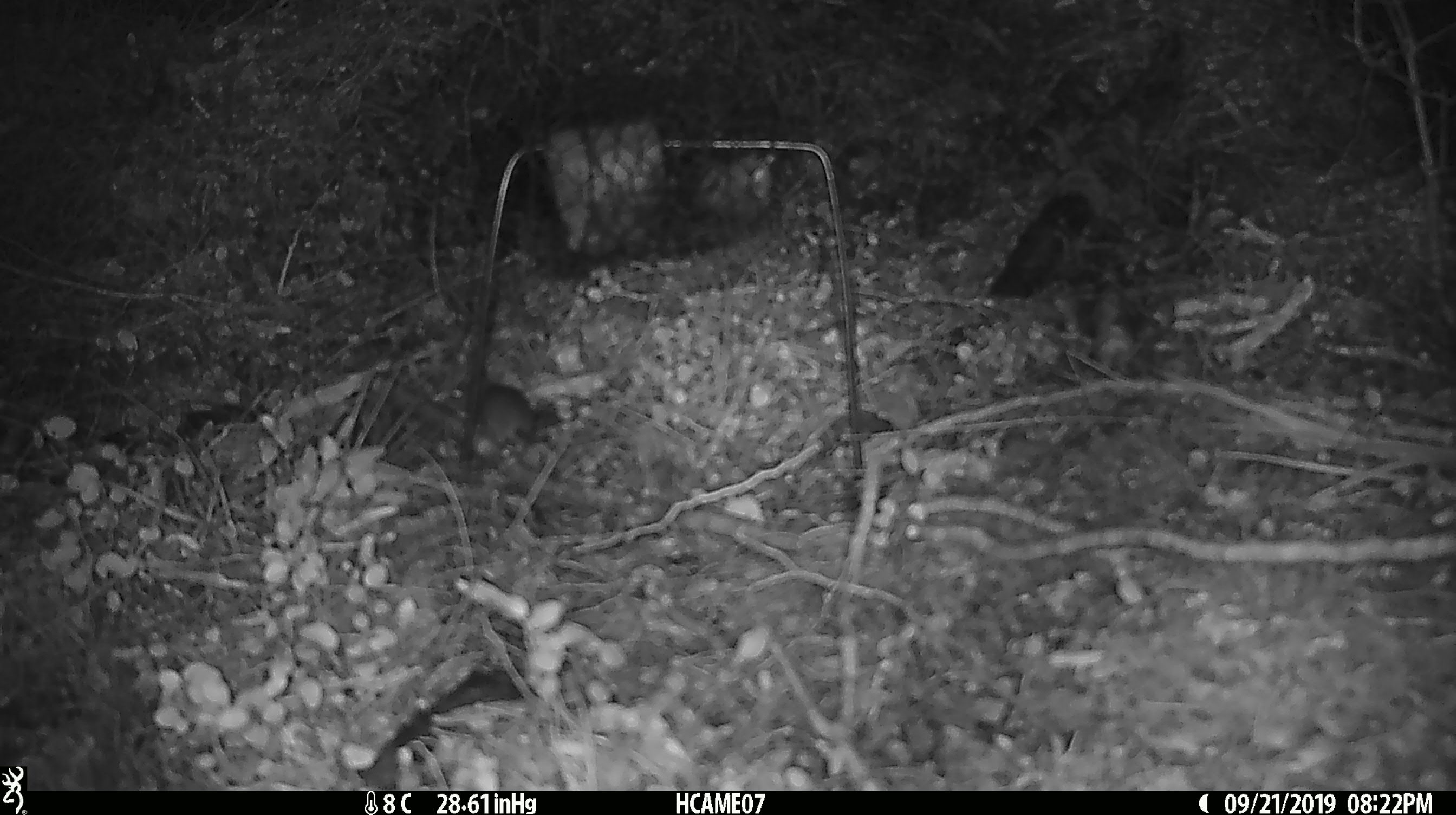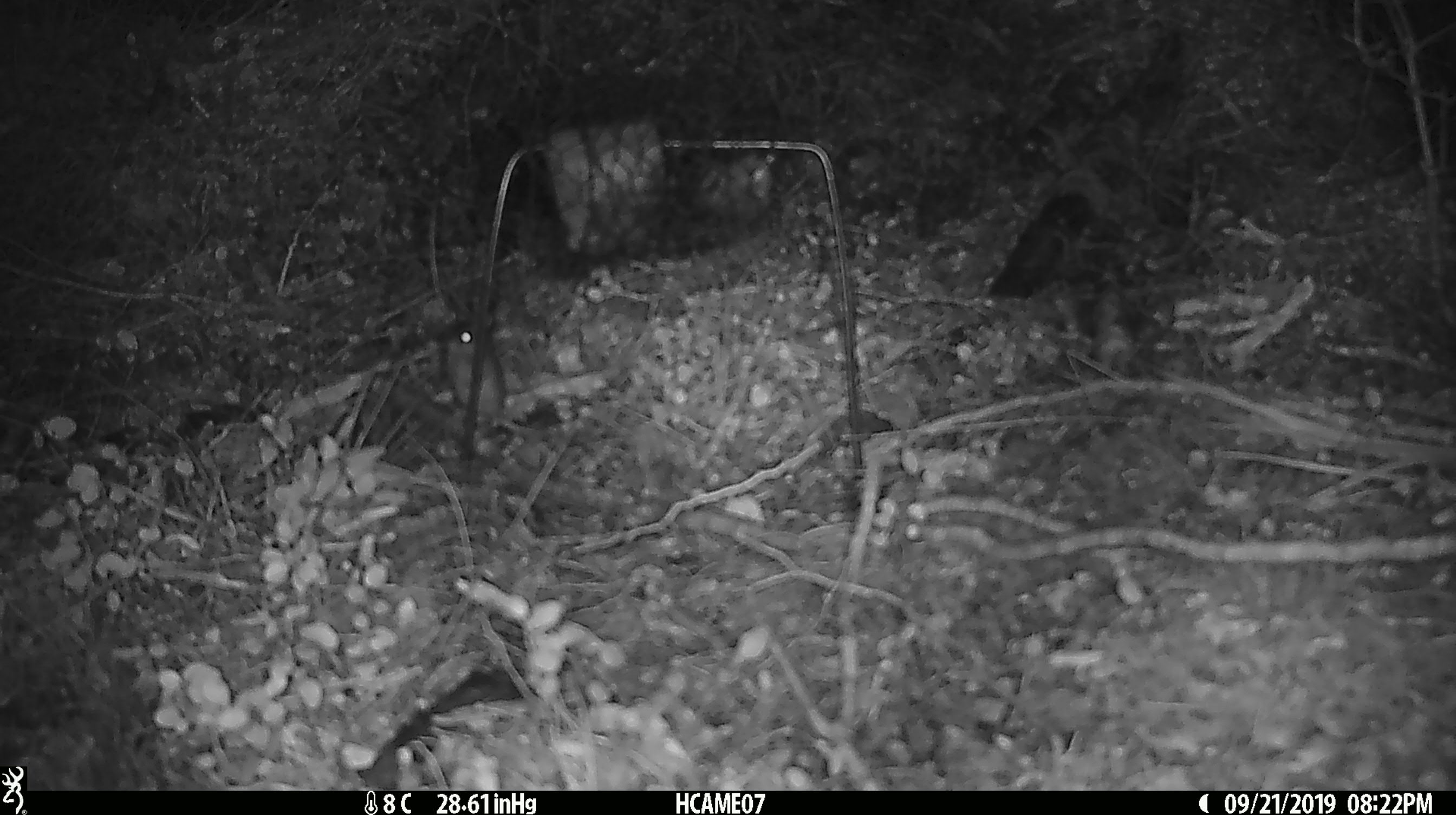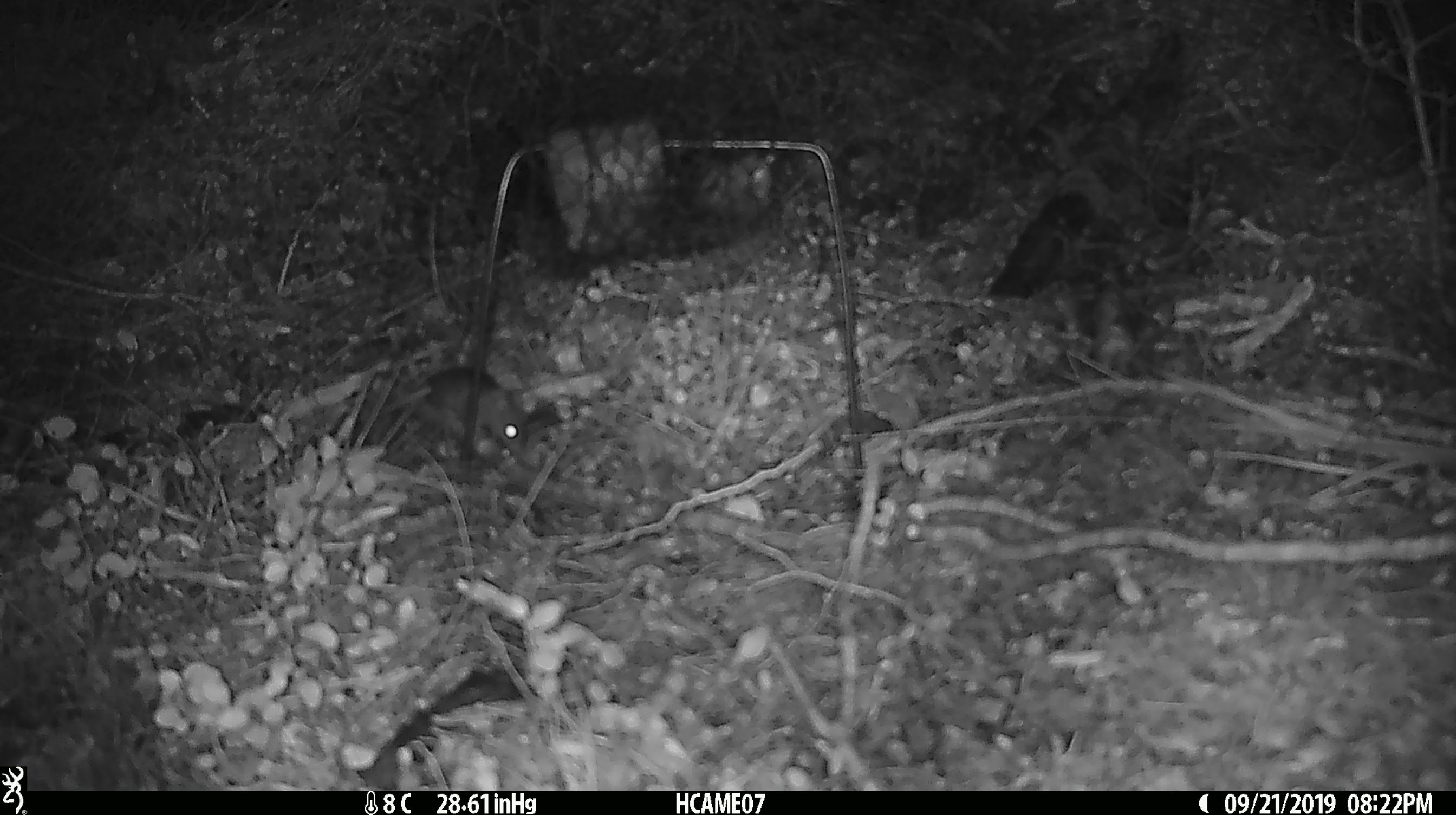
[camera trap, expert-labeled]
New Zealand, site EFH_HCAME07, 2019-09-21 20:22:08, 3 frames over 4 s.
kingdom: Animalia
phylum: Chordata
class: Mammalia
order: Rodentia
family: Muridae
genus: Mus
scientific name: Mus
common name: mouse